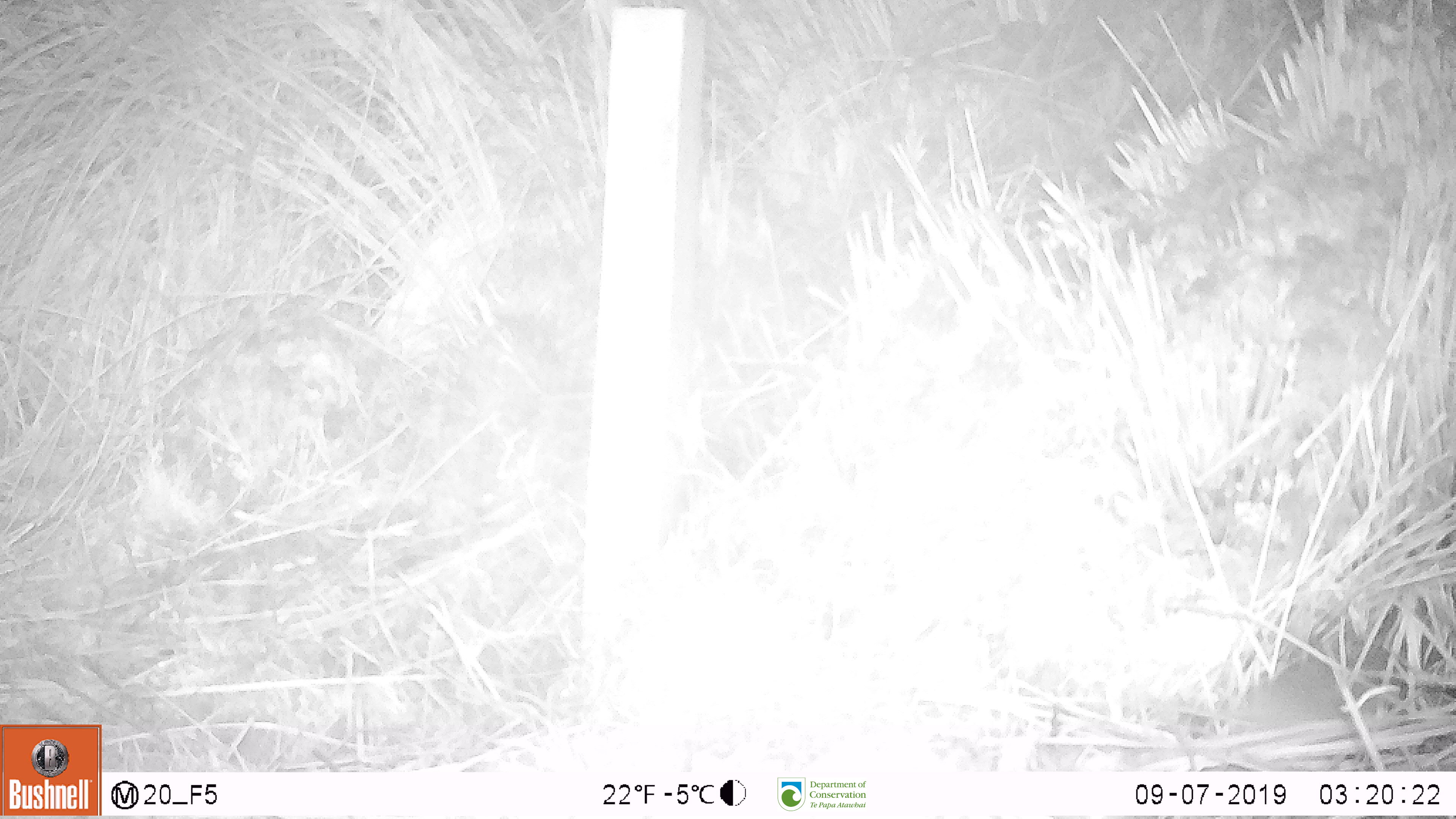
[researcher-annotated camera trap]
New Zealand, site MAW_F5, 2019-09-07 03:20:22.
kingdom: Animalia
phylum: Chordata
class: Mammalia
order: Rodentia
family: Muridae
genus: Mus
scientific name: Mus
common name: mouse